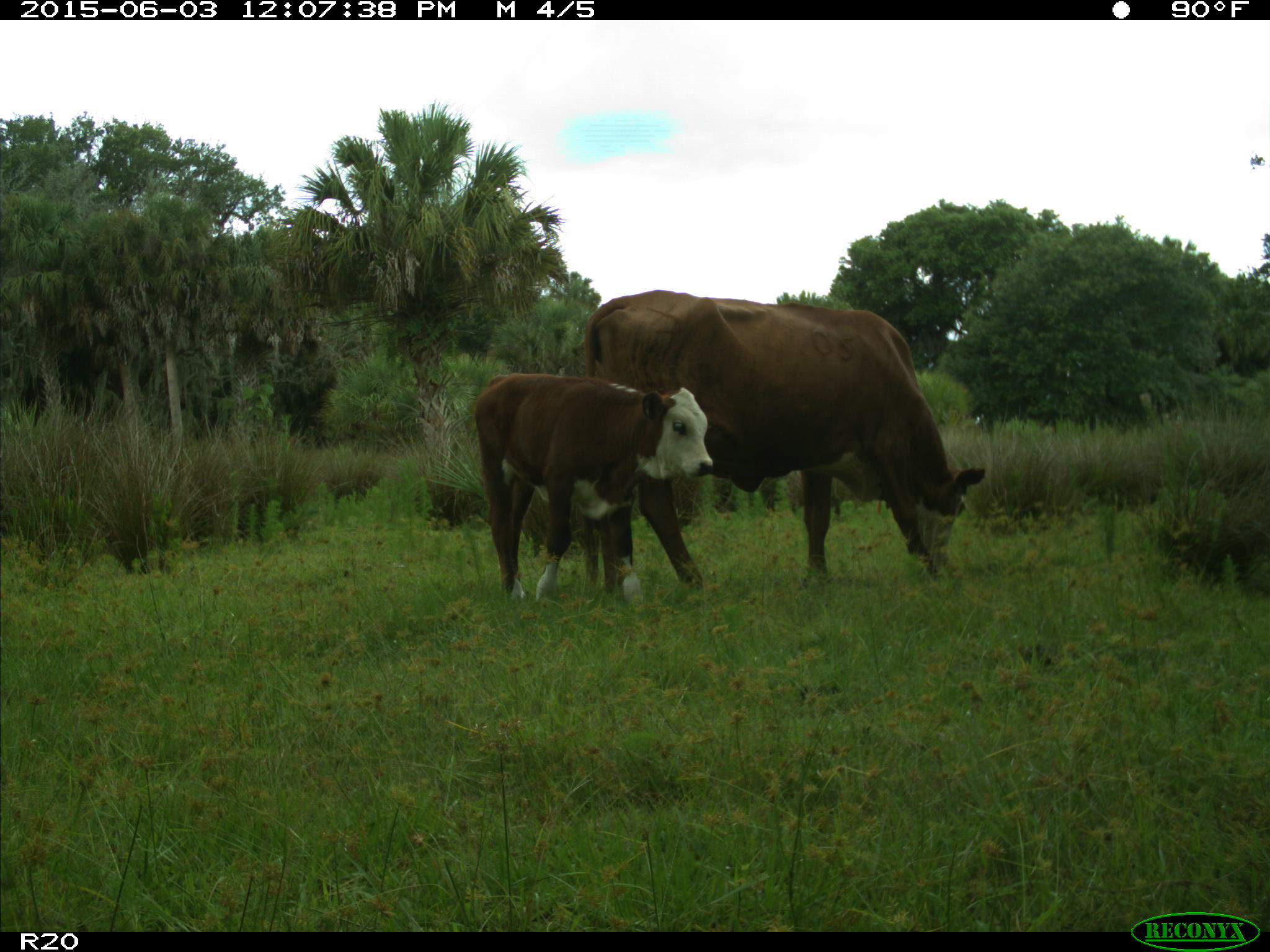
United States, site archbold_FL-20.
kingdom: Animalia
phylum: Chordata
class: Mammalia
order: Artiodactyla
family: Bovidae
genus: Bos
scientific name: Bos taurus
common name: domestic cow